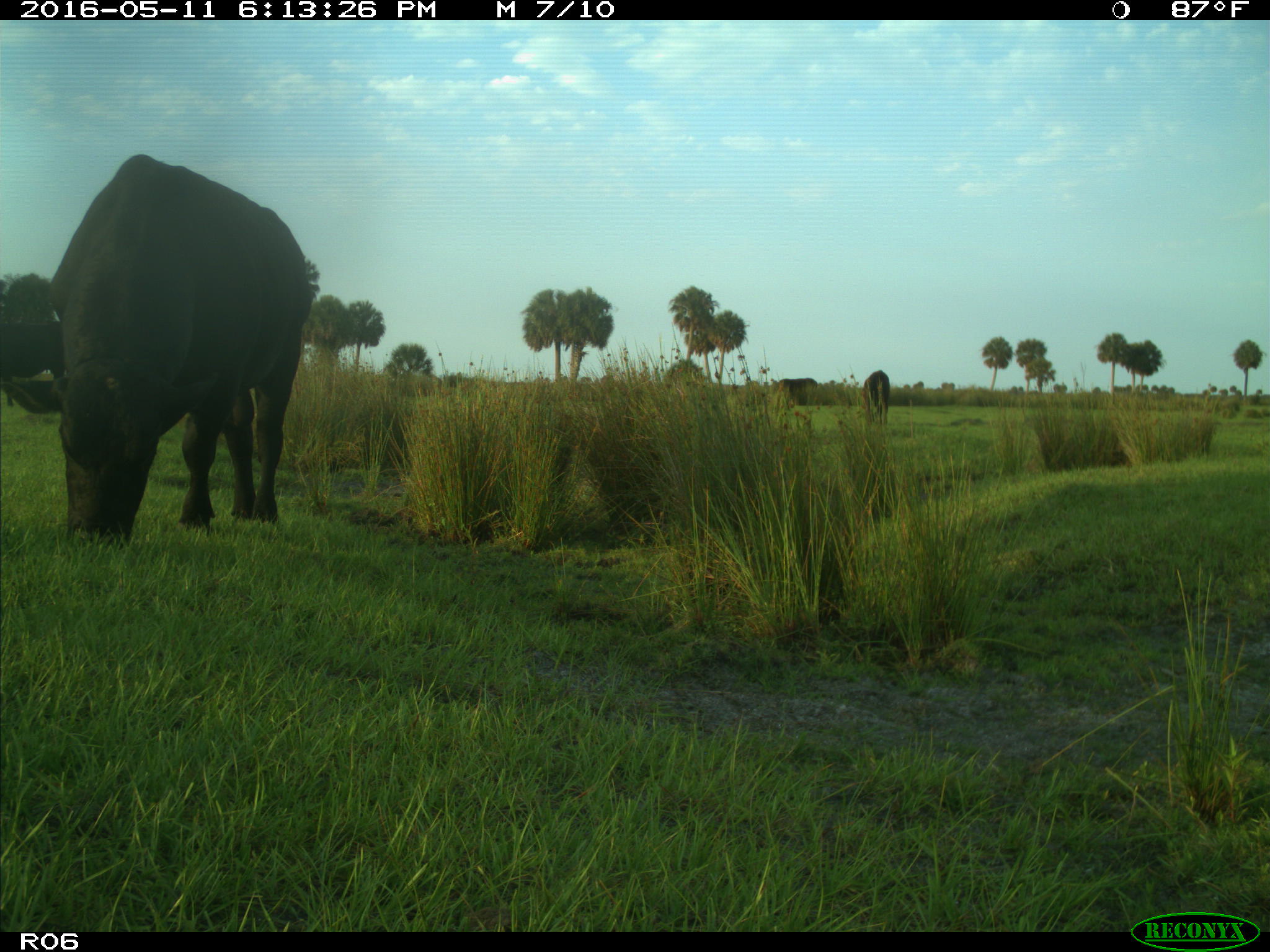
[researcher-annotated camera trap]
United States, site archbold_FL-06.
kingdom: Animalia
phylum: Chordata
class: Mammalia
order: Artiodactyla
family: Bovidae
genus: Bos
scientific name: Bos taurus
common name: domestic cow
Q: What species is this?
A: Bos taurus (domestic cow).